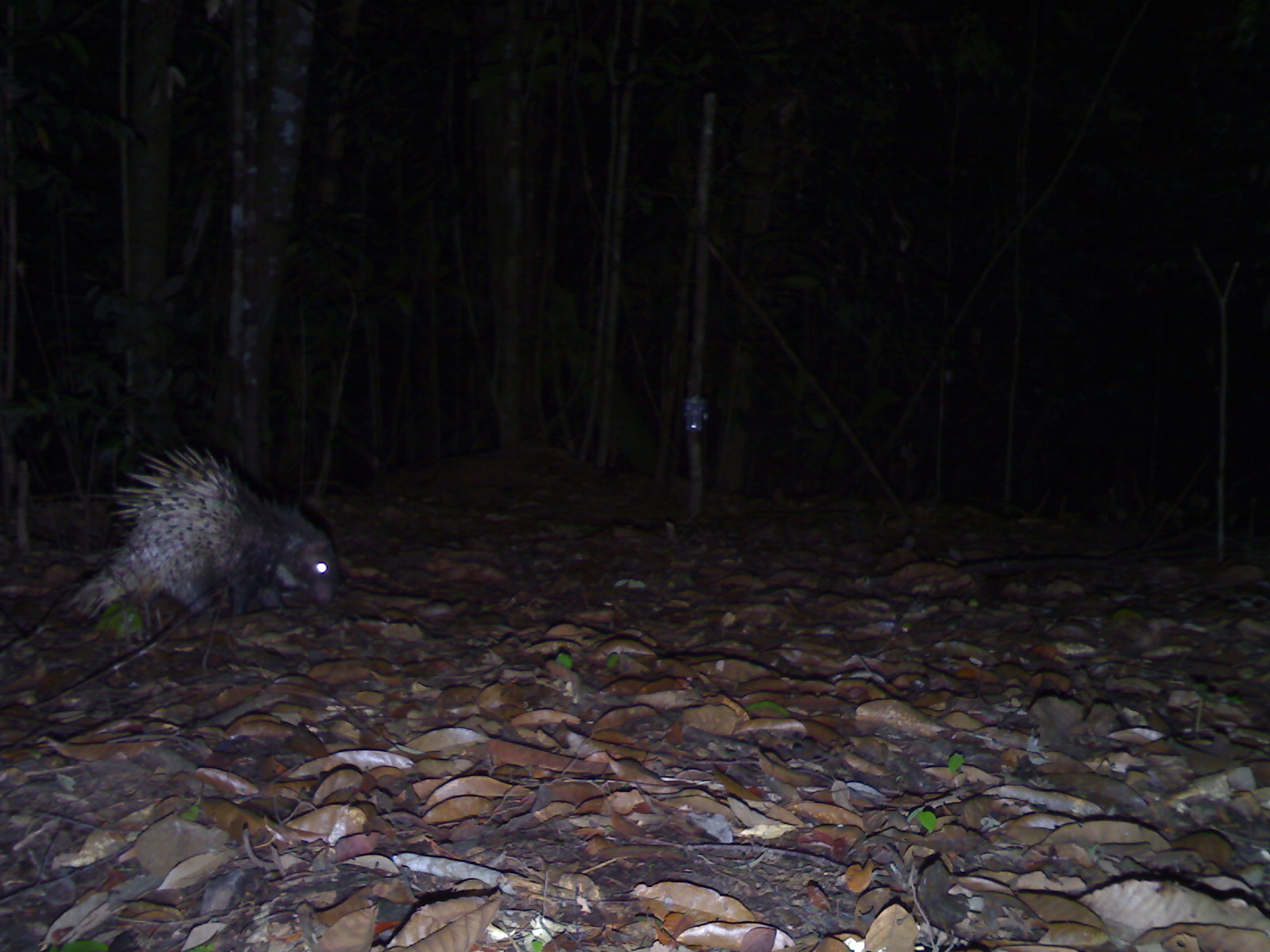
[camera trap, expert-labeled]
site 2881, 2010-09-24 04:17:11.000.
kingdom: Animalia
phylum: Chordata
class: Mammalia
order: Rodentia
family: Hystricidae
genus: Hystrix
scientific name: Hystrix brachyura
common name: east asian porcupine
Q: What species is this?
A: Hystrix brachyura (east asian porcupine).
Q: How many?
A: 1.